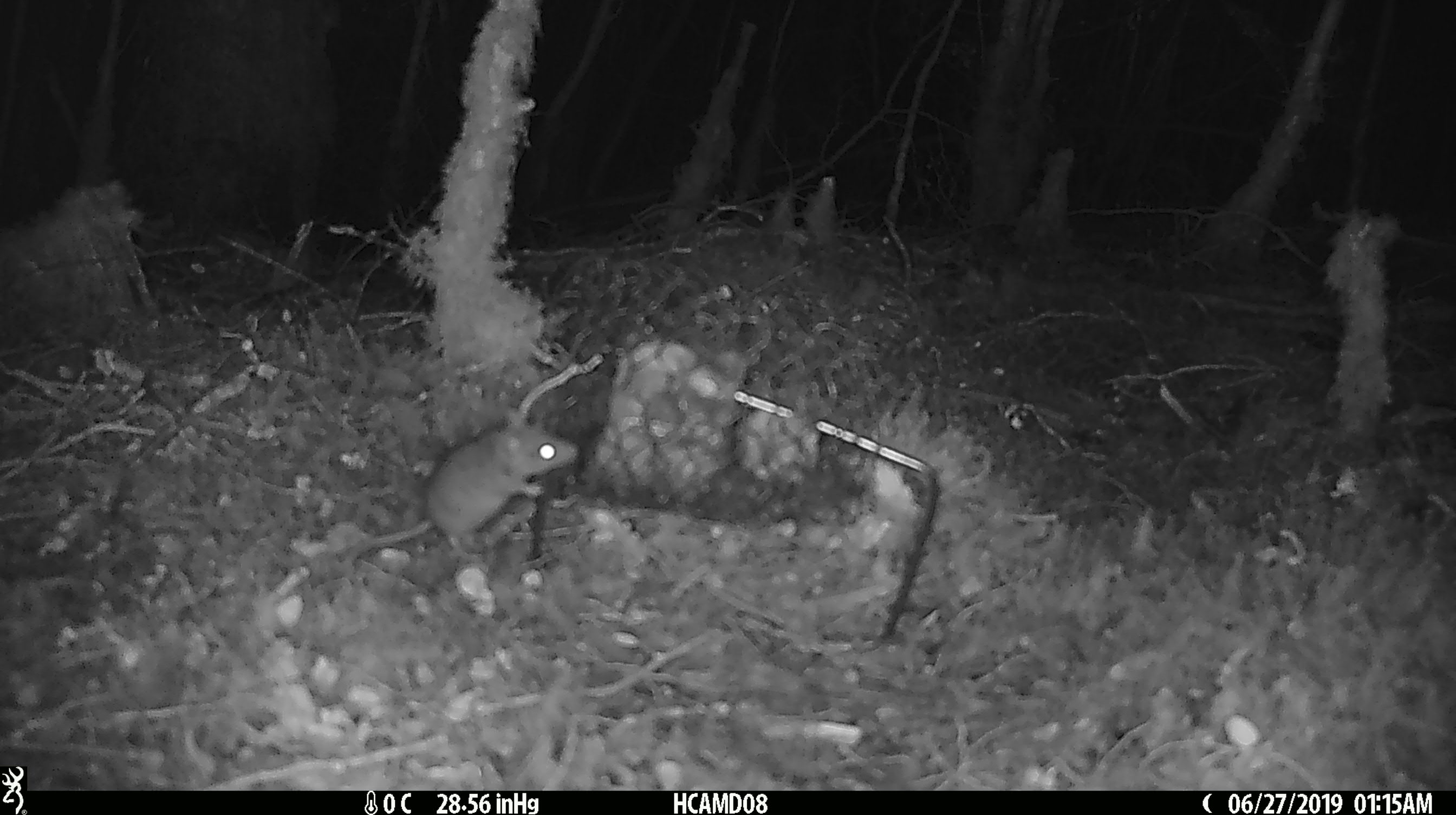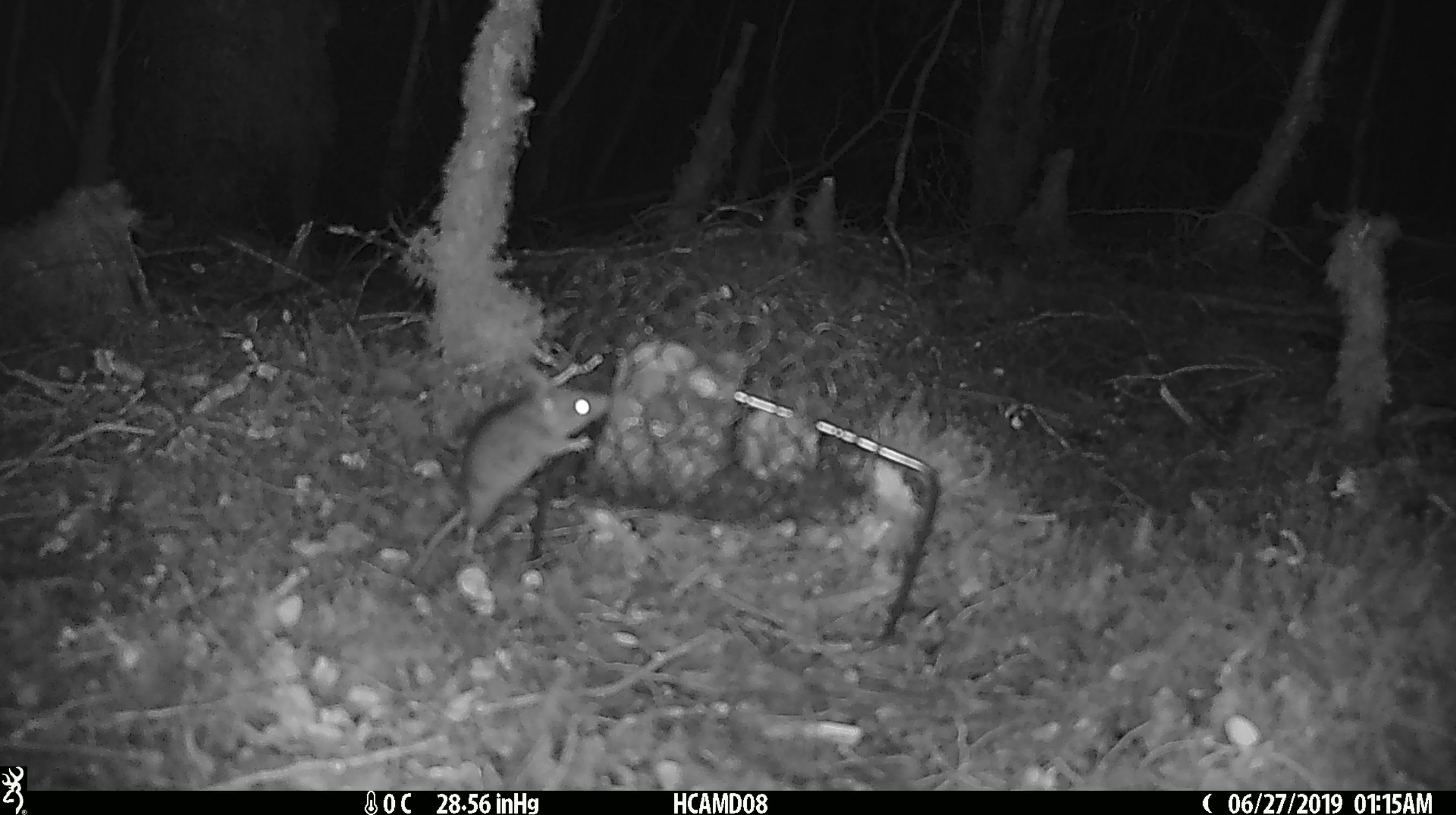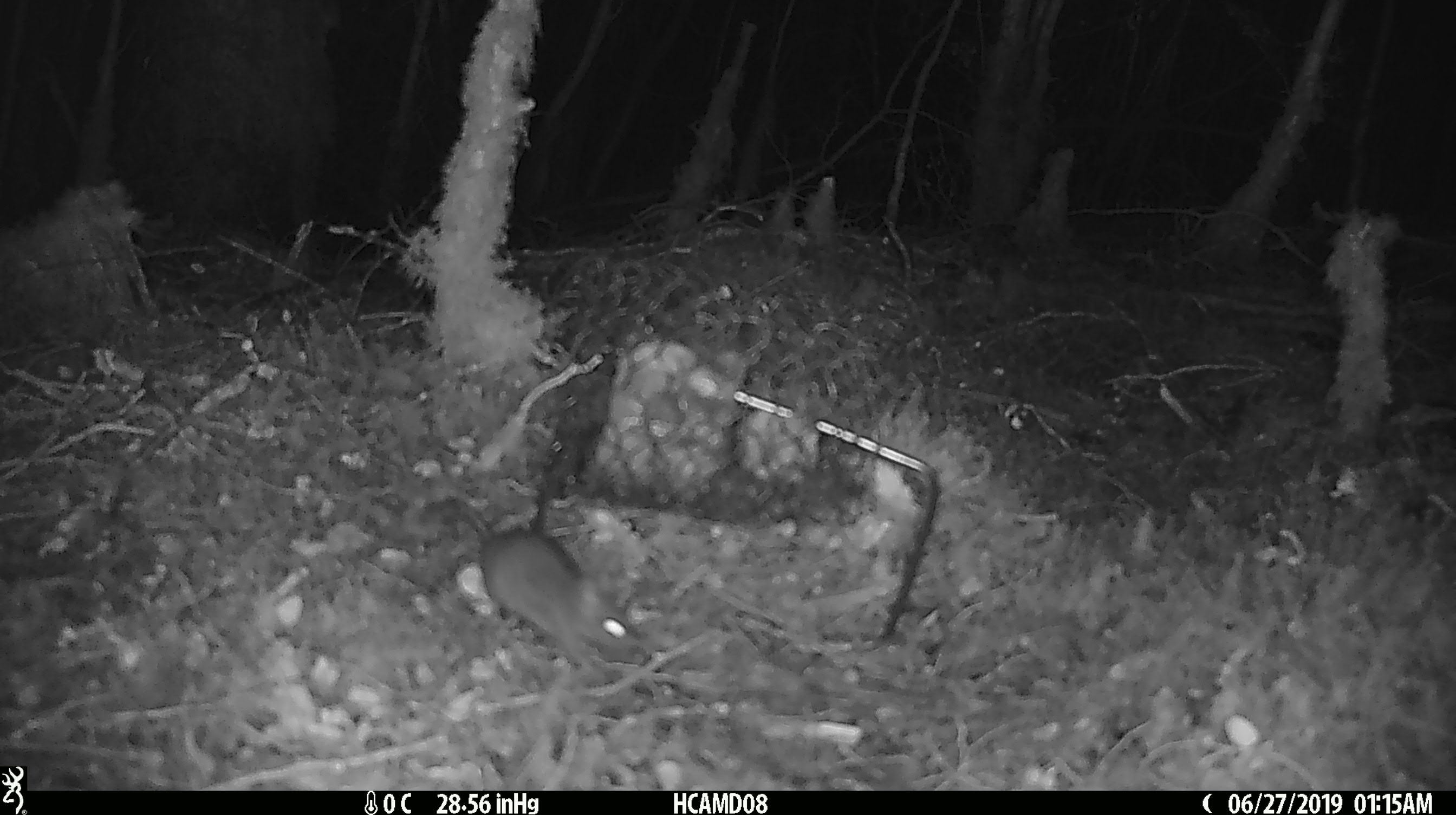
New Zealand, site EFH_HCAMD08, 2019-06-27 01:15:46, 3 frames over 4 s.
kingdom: Animalia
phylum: Chordata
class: Mammalia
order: Rodentia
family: Muridae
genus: Mus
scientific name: Mus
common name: mouse